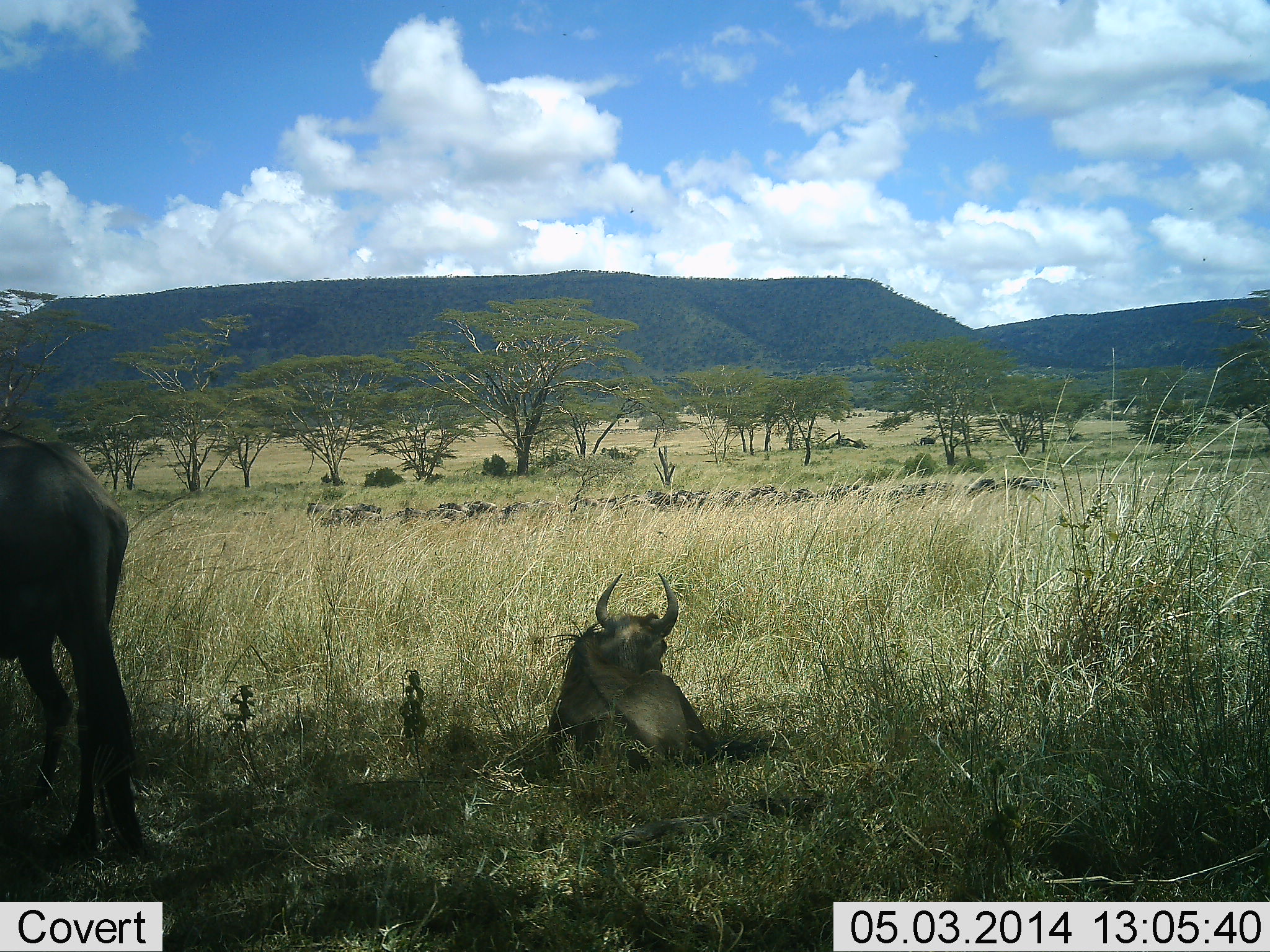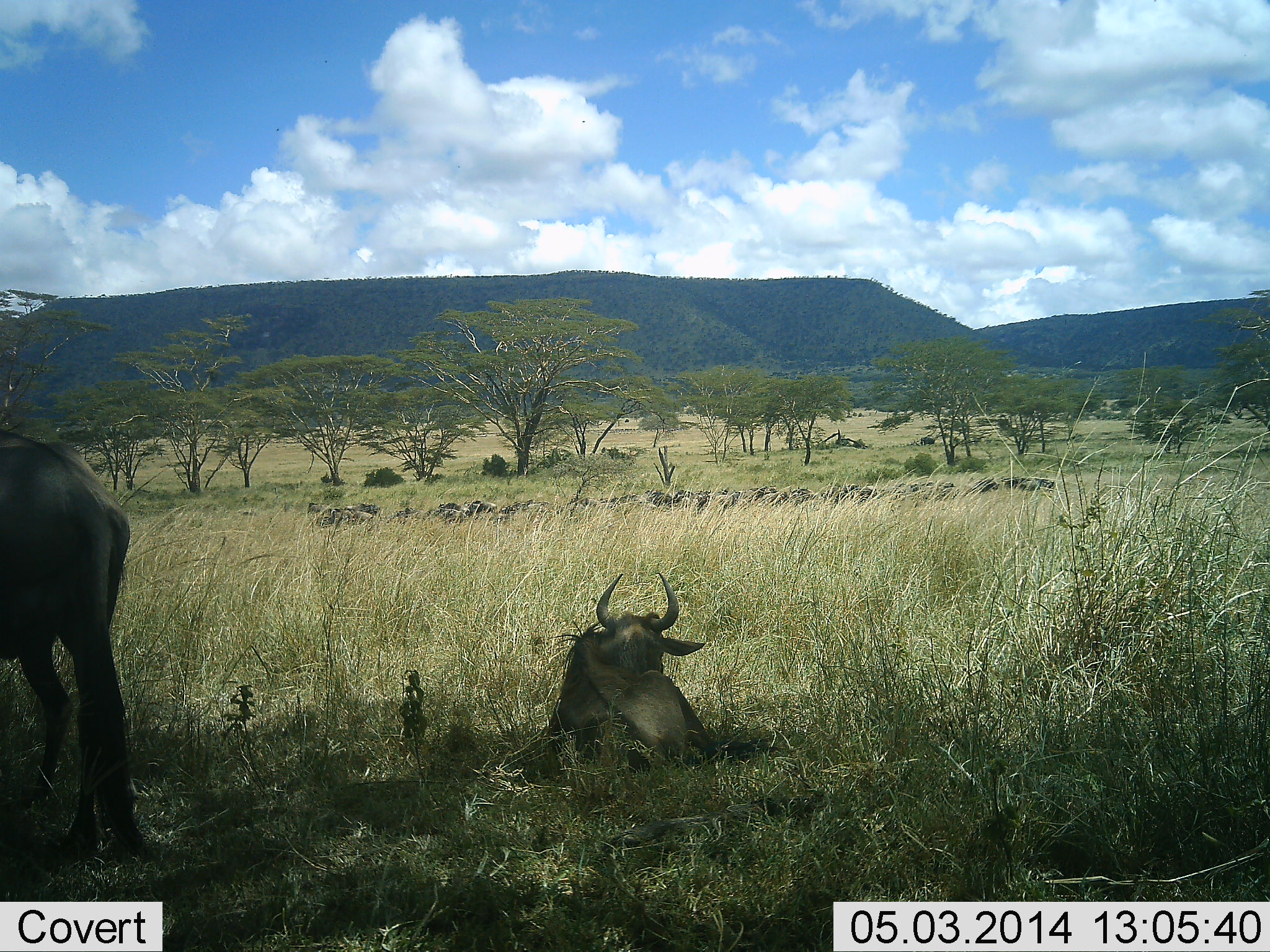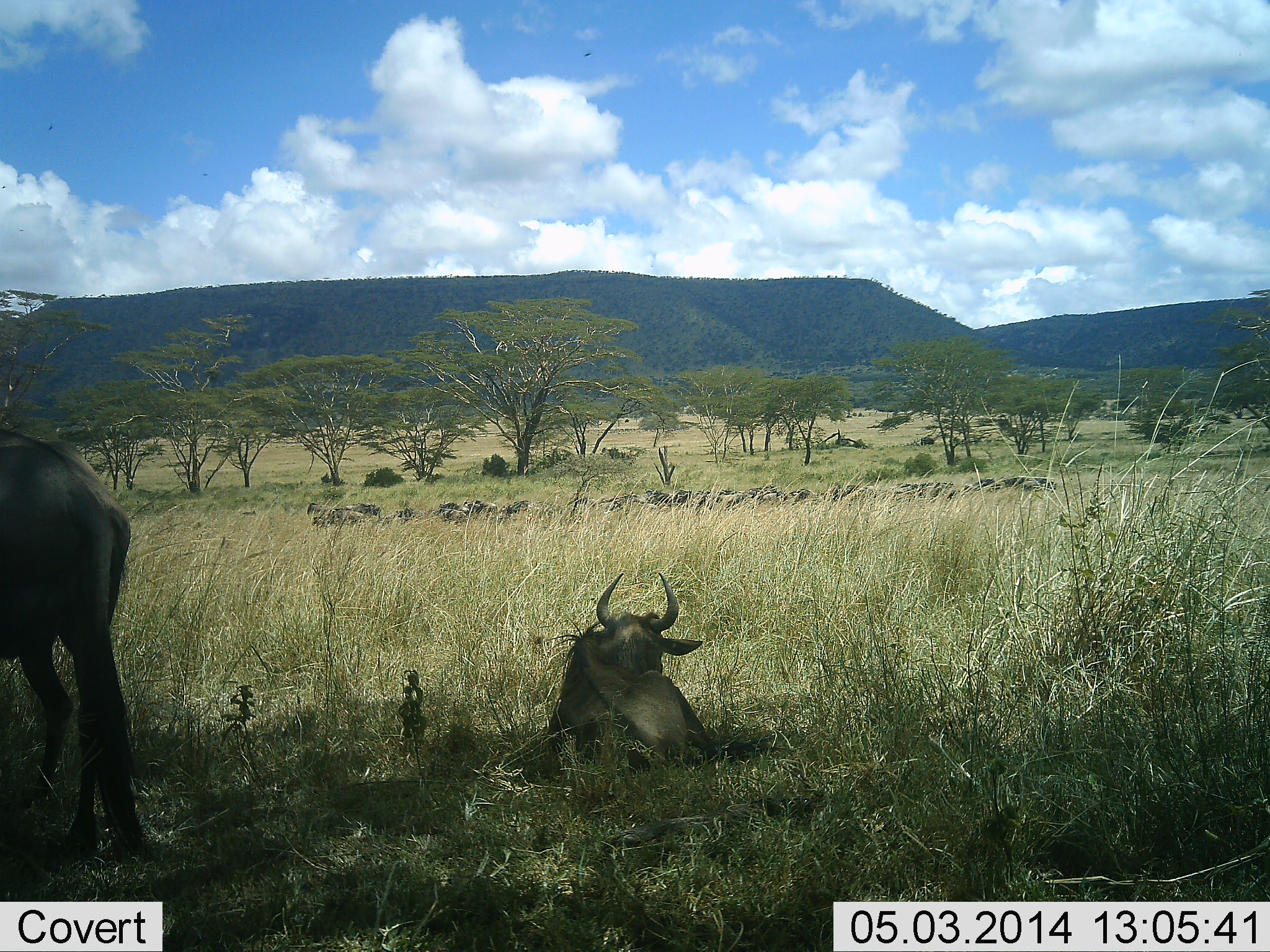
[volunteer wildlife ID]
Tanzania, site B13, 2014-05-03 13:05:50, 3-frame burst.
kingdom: Animalia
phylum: Chordata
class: Mammalia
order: Artiodactyla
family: Bovidae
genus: Connochaetes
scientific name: Connochaetes taurinus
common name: blue wildebeest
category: wildebeest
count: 2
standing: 80%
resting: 100%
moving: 10%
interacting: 0%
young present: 0%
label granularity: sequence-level